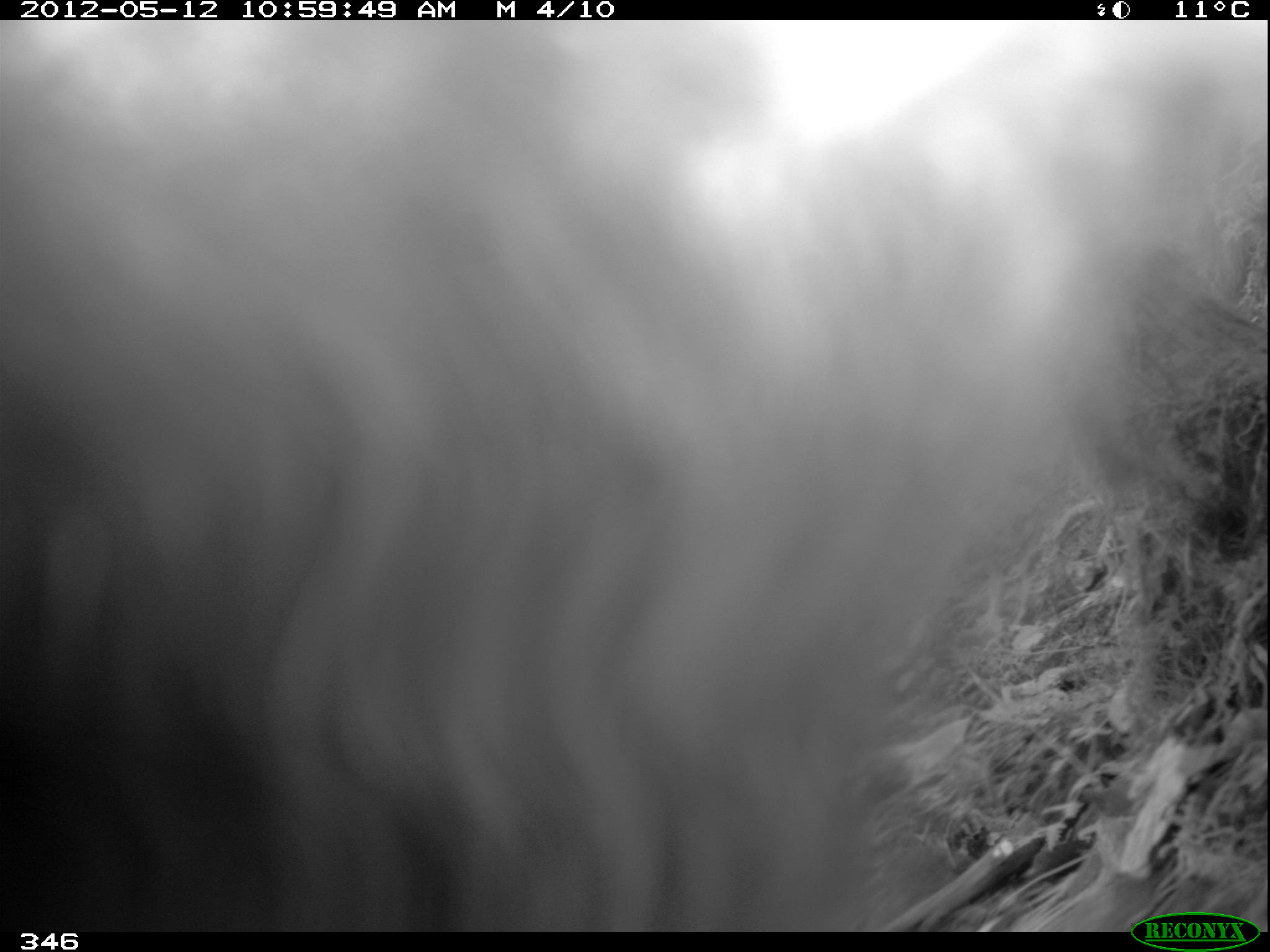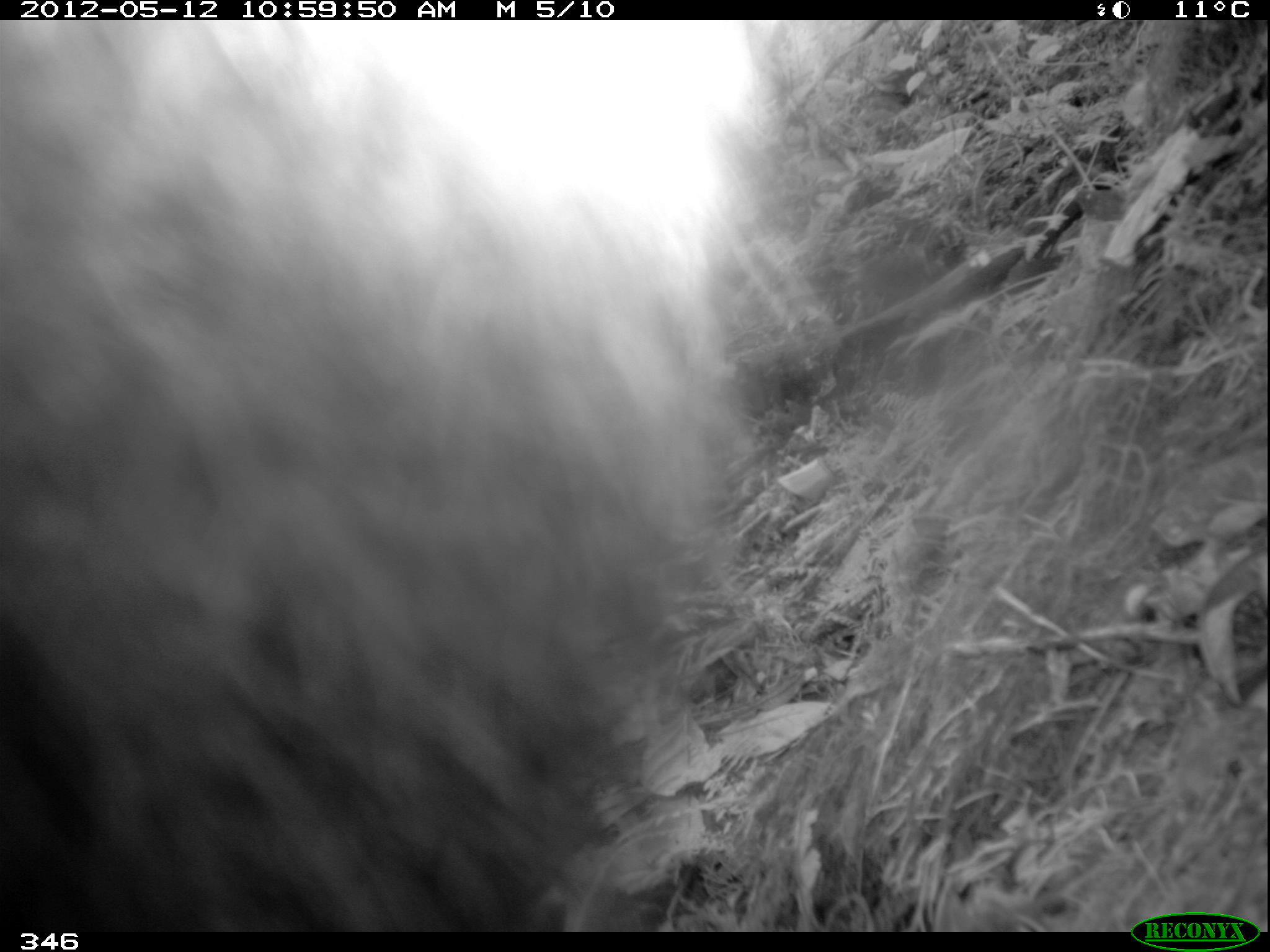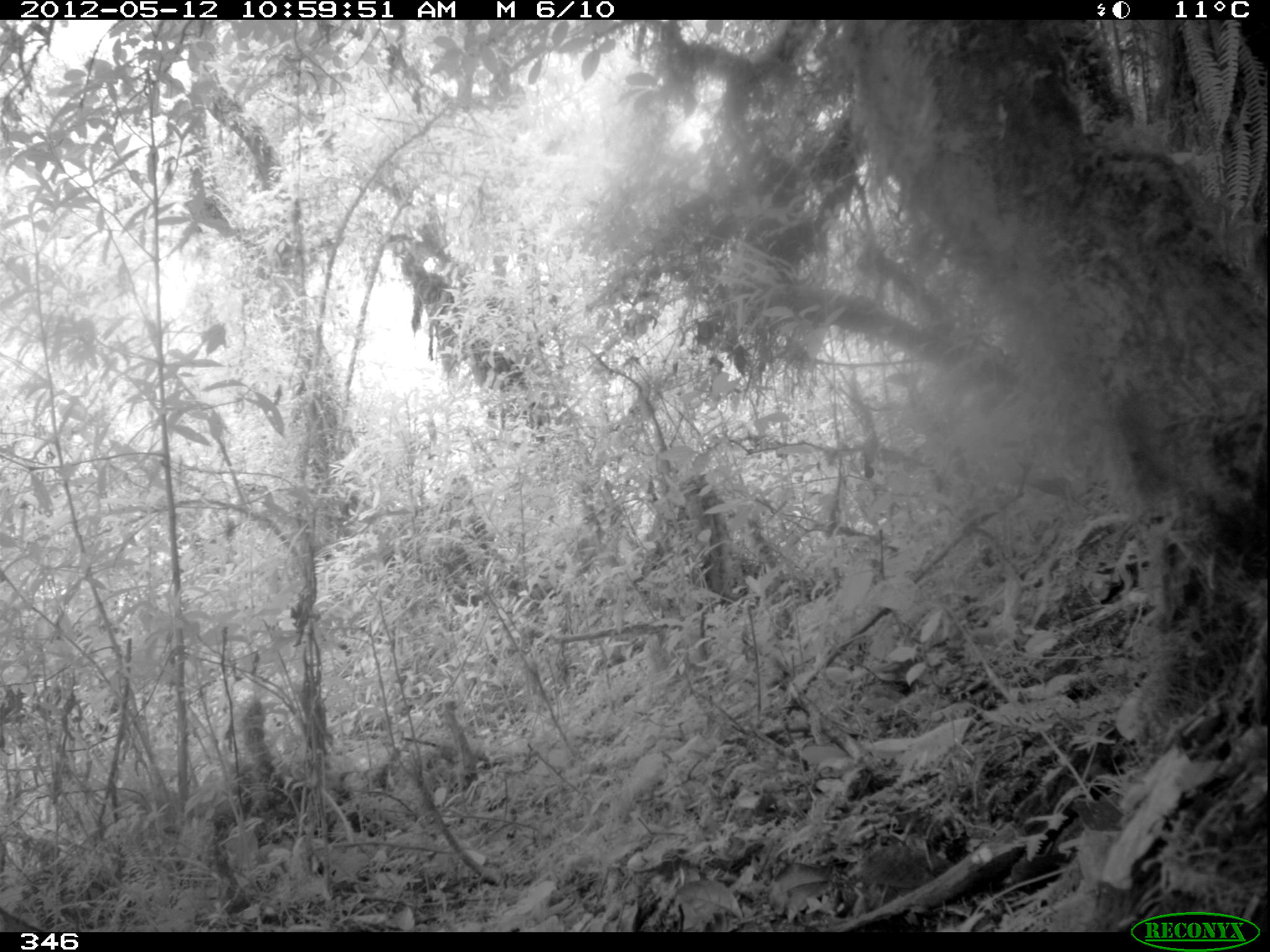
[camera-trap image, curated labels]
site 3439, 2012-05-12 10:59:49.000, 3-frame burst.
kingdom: Animalia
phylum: Chordata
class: Mammalia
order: Carnivora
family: Ursidae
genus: Tremarctos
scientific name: Tremarctos ornatus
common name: spectacled bear